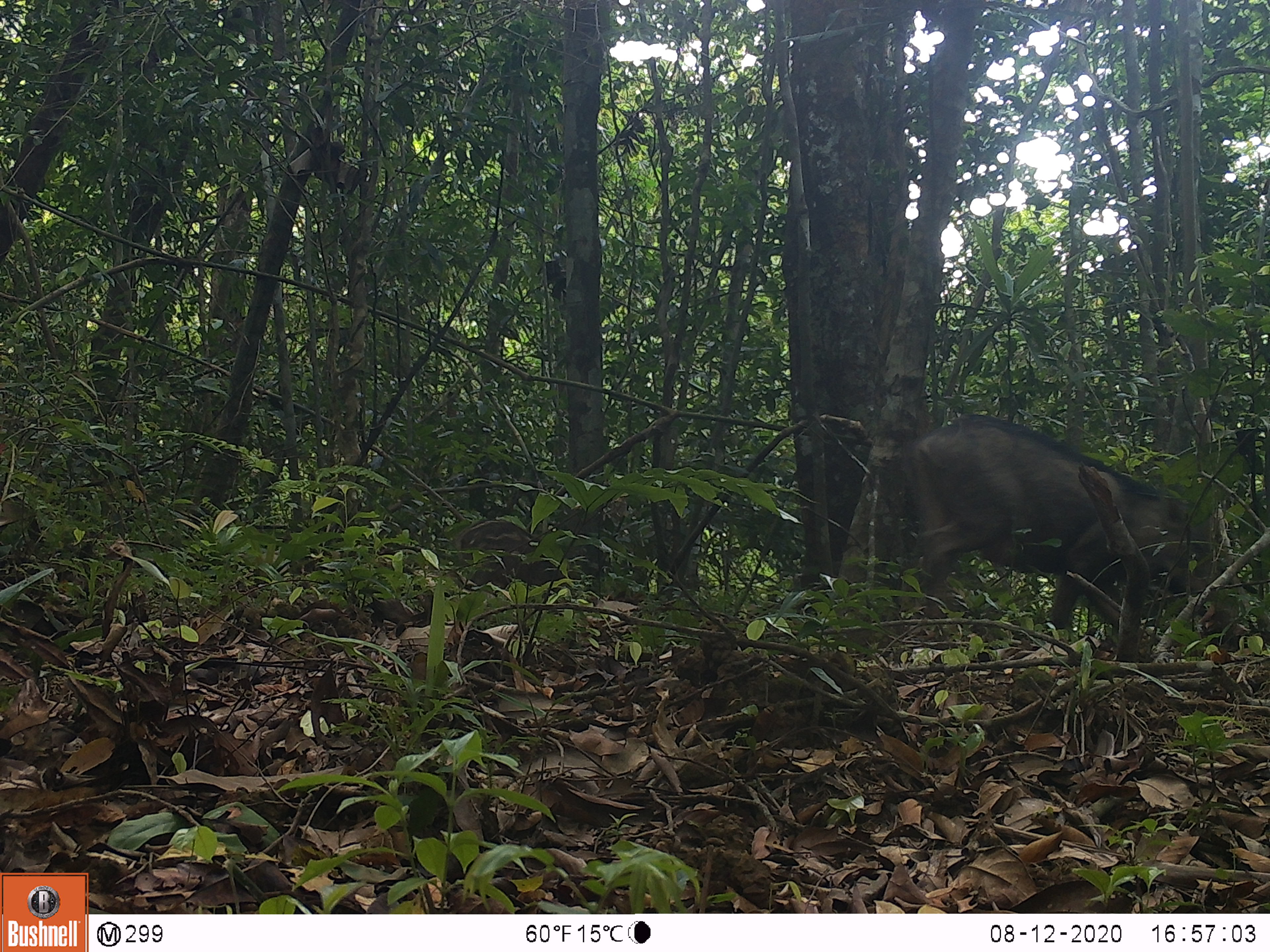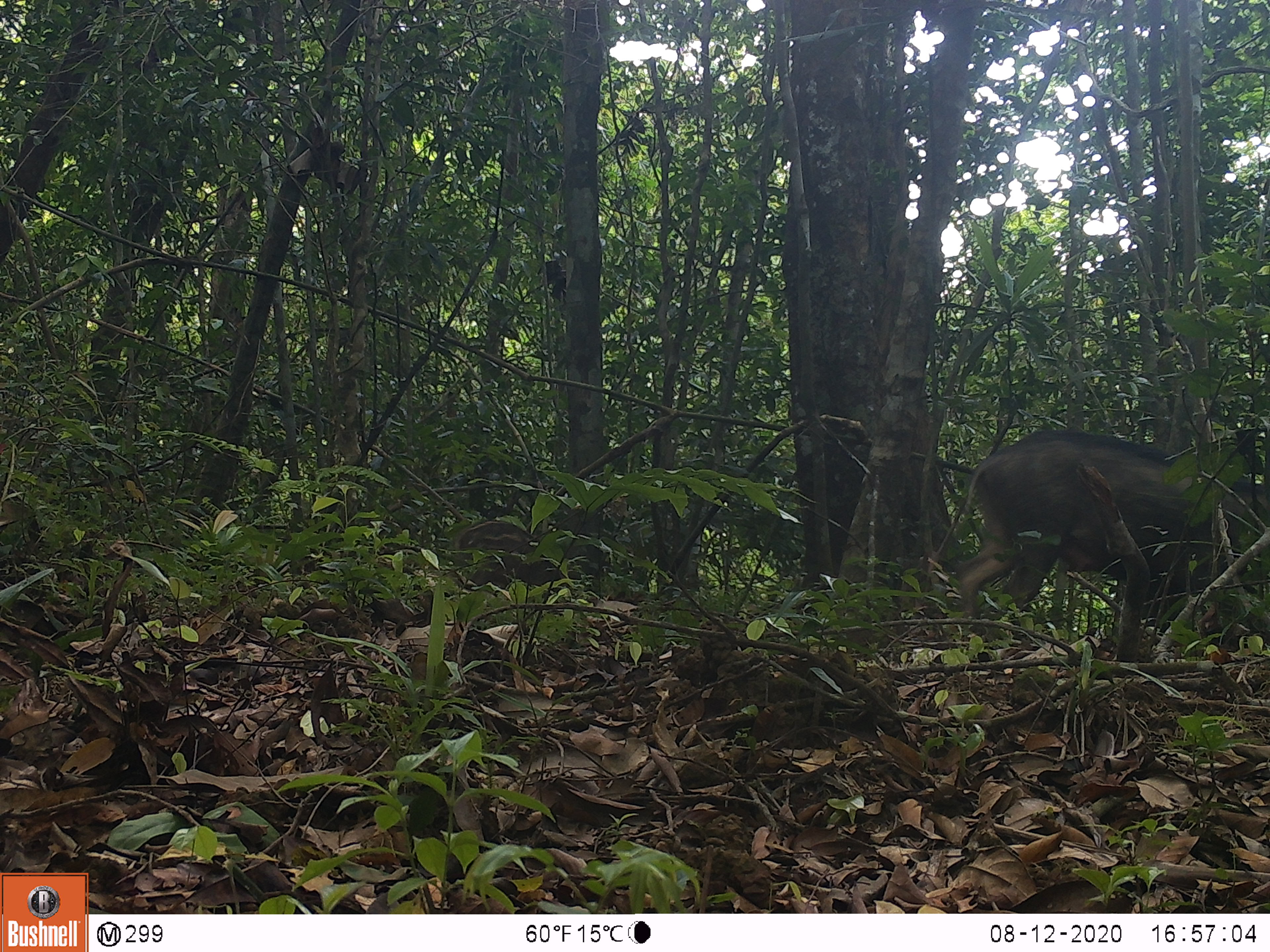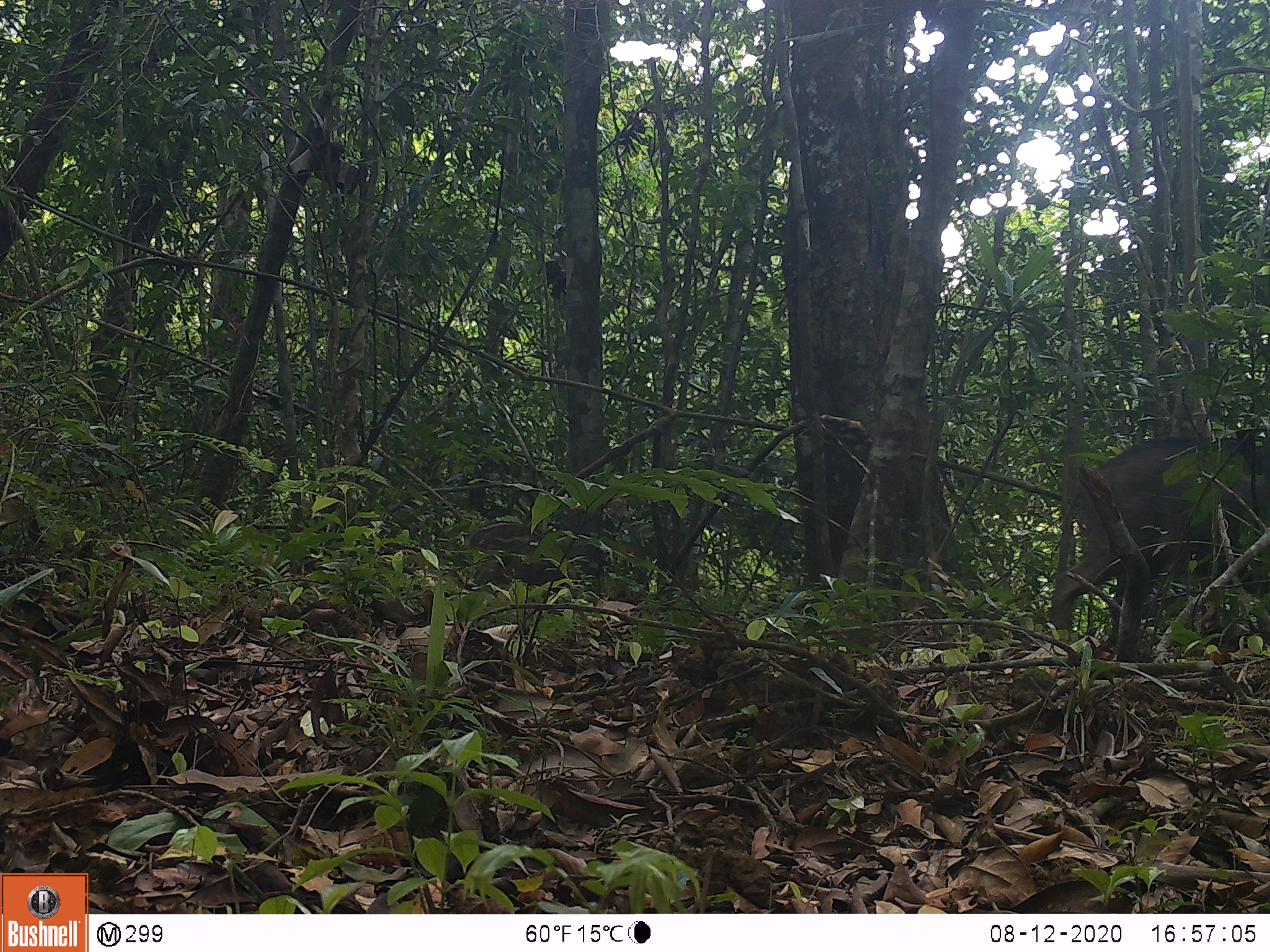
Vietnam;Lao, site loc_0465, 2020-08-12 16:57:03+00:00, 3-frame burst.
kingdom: Animalia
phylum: Chordata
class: Mammalia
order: Artiodactyla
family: Suidae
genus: Sus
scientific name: Sus scrofa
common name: eurasian wild pig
Eurasian wild pig (Sus scrofa). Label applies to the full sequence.